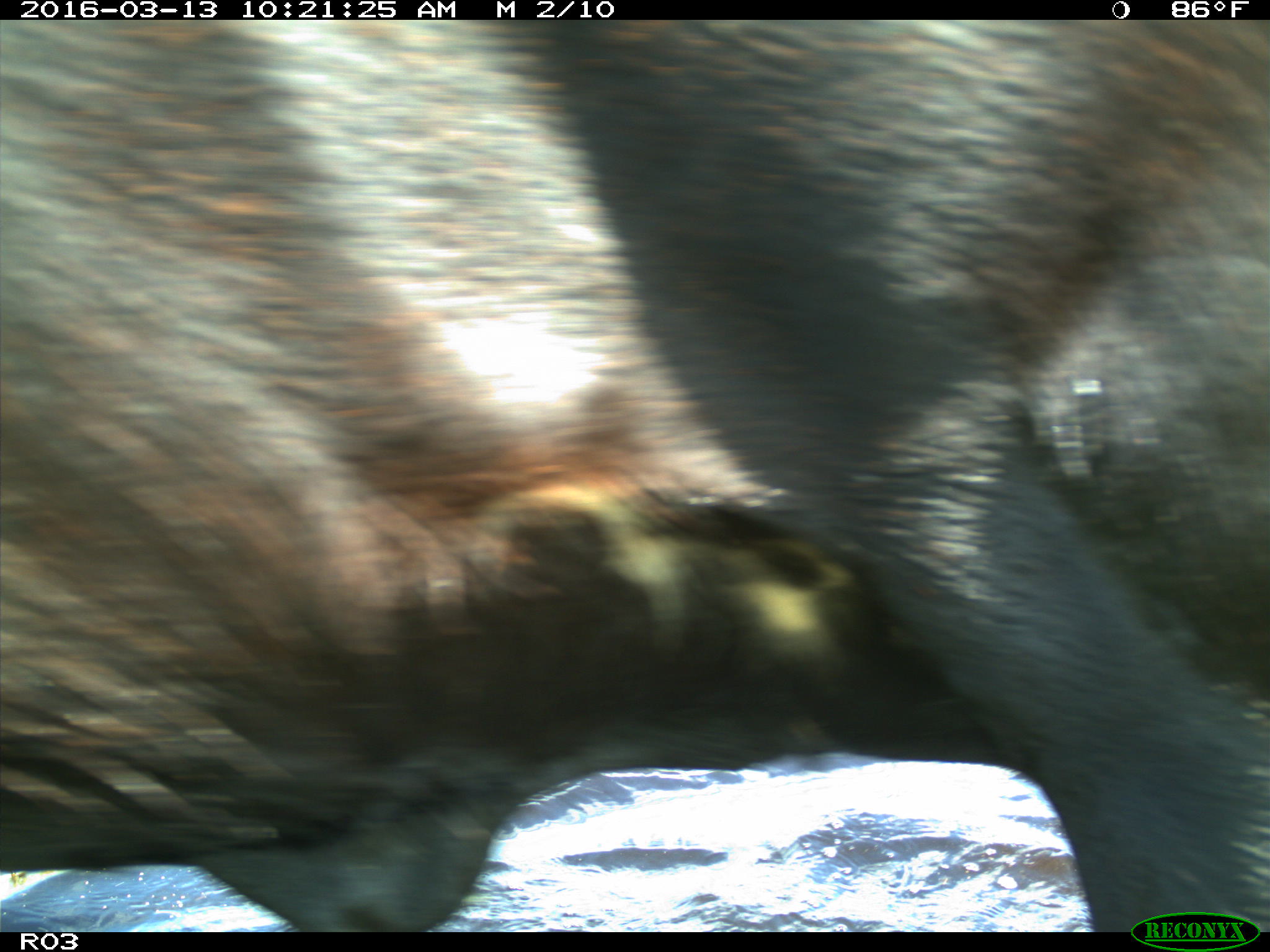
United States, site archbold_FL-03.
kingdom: Animalia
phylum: Chordata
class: Mammalia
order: Artiodactyla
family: Bovidae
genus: Bos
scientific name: Bos taurus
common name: domestic cow